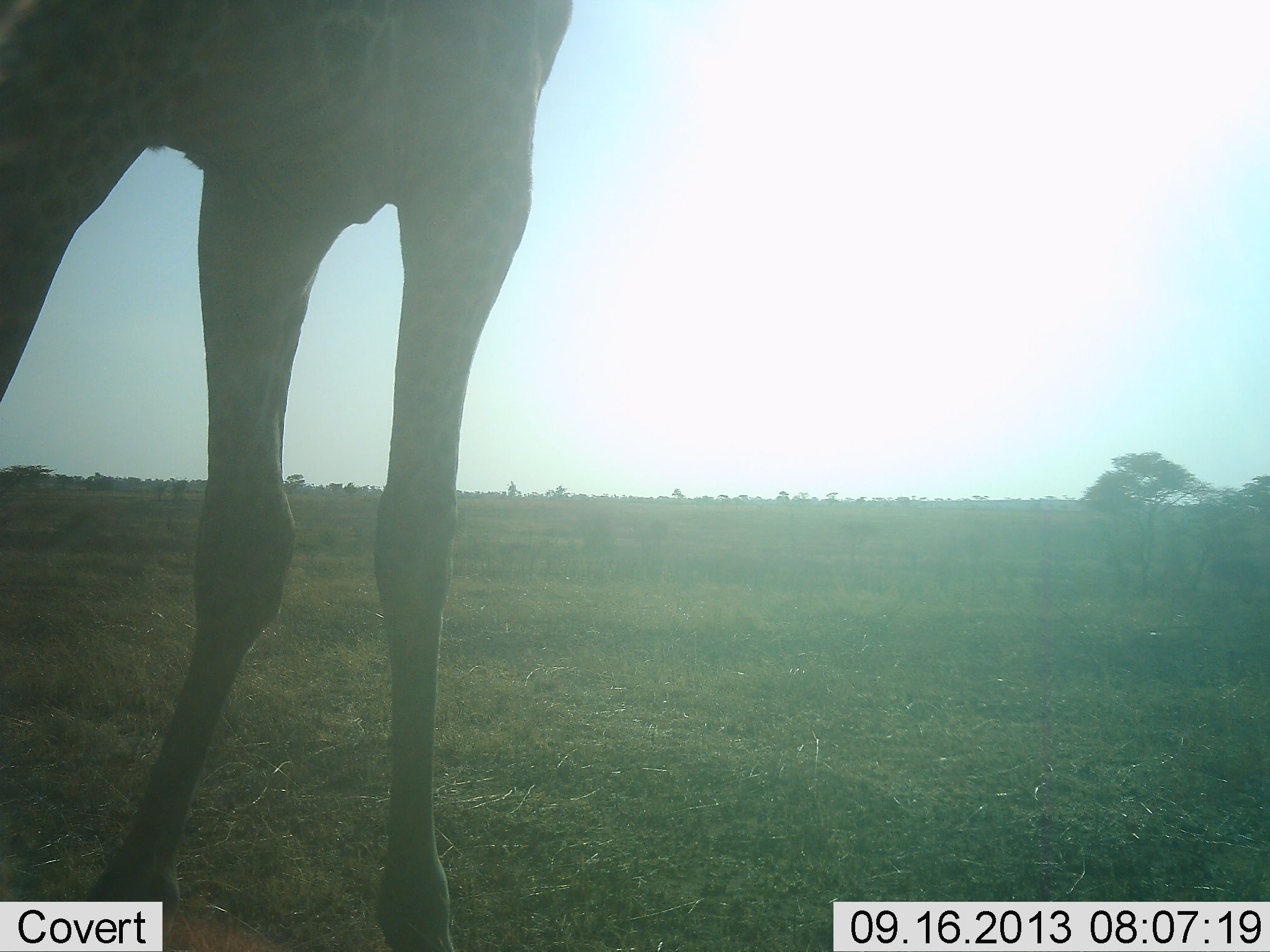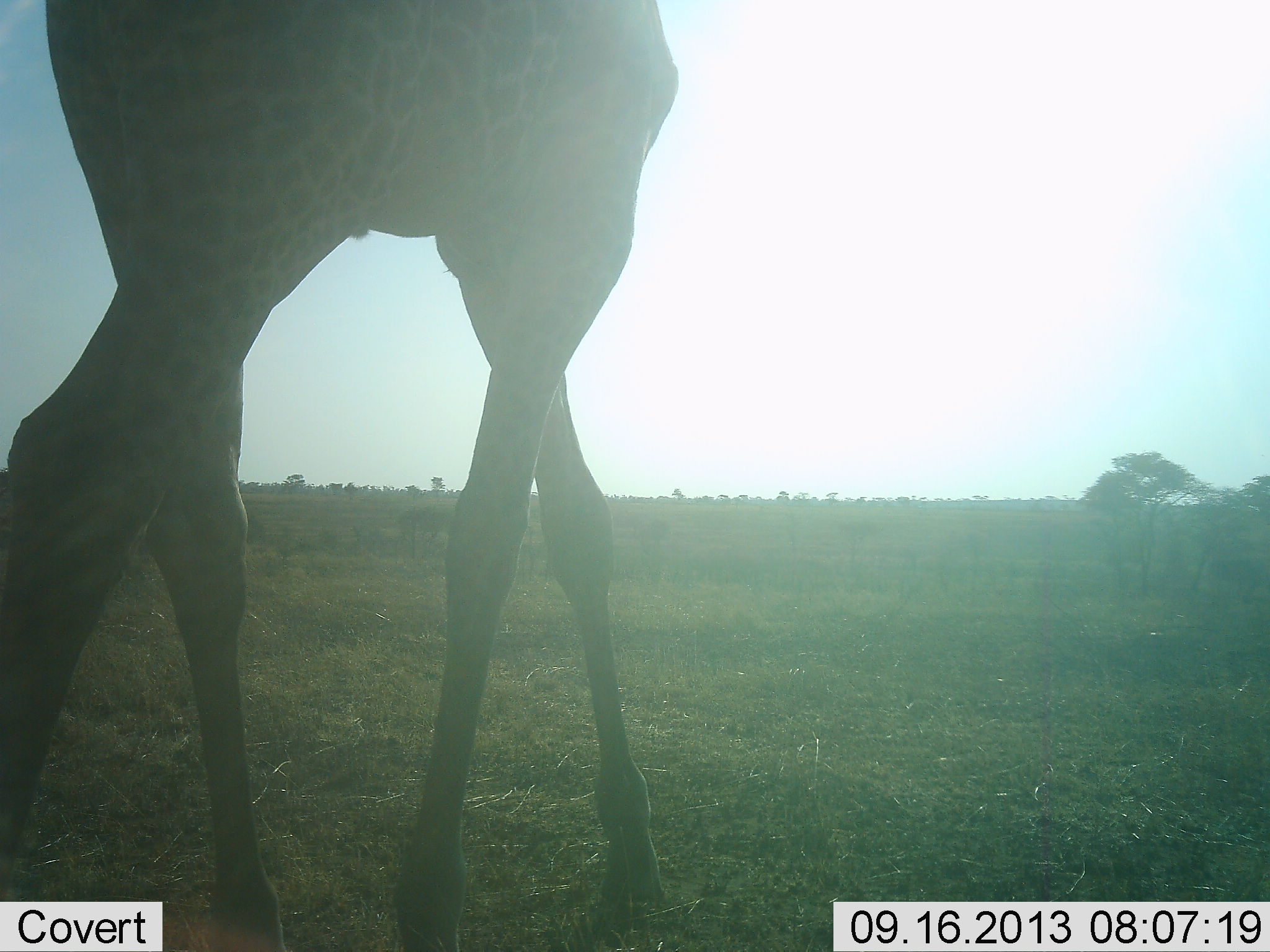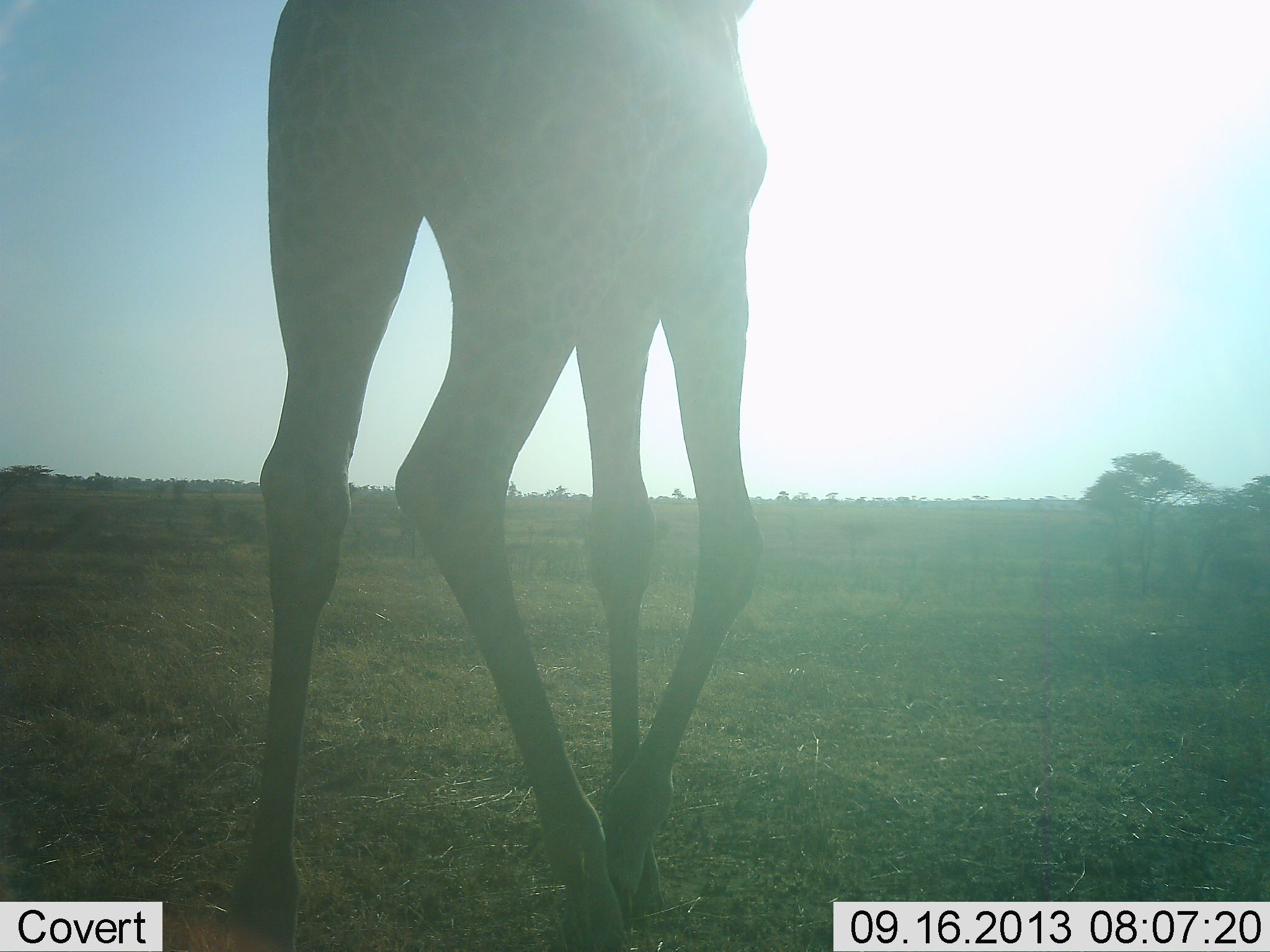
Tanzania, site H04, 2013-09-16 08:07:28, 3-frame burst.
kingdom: Animalia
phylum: Chordata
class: Mammalia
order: Artiodactyla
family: Giraffidae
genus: Giraffa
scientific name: Giraffa camelopardalis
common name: giraffe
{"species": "giraffe (Giraffa camelopardalis)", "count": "1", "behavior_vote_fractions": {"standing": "9%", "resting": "0%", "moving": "91%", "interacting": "0%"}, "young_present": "0%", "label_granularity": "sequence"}